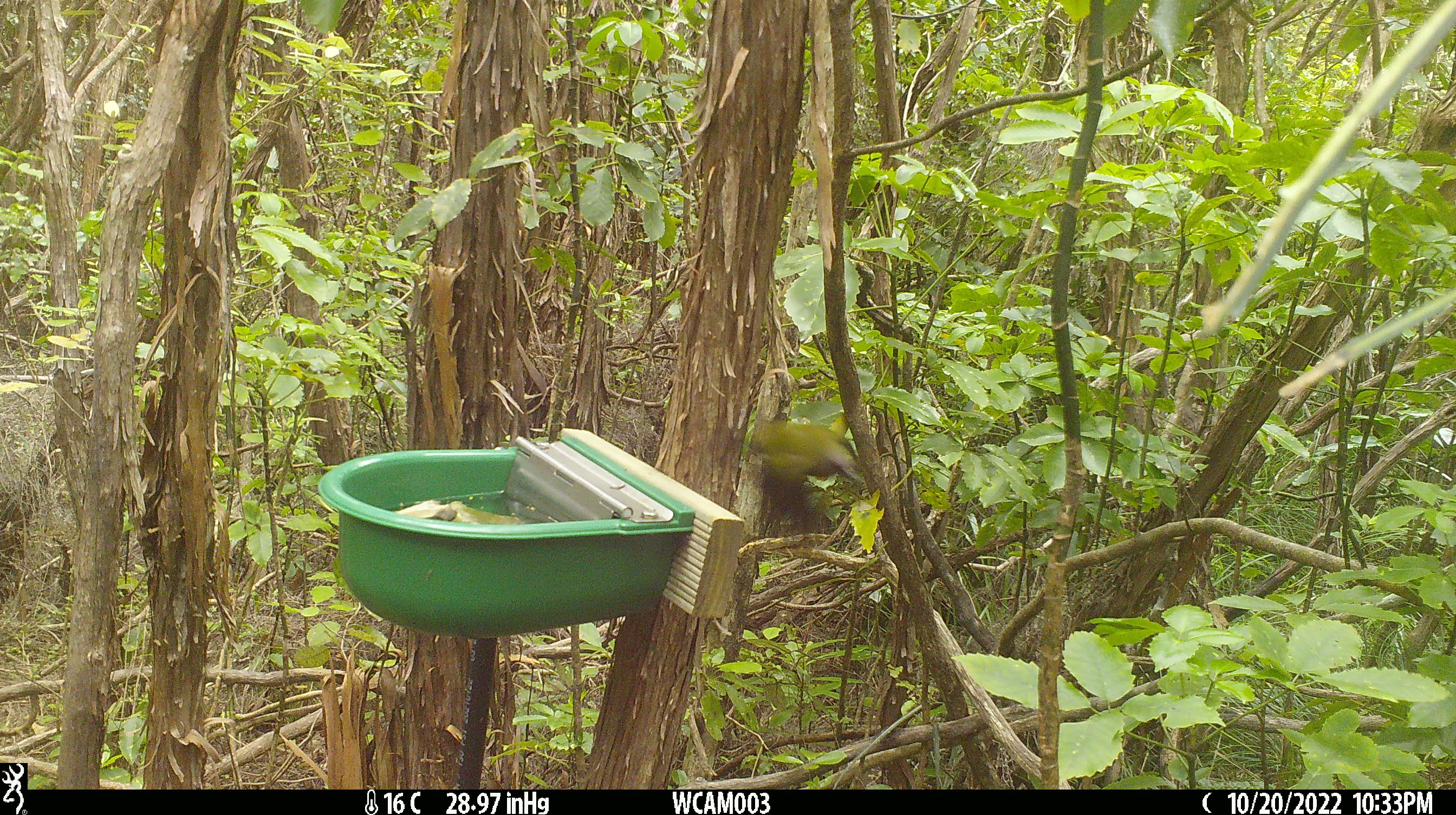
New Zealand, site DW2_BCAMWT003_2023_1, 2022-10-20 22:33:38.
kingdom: Animalia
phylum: Chordata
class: Aves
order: Passeriformes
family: Meliphagidae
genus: Anthornis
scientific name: Anthornis melanura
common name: new zealand bellbird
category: bellbird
Bellbird (new zealand bellbird) (Anthornis melanura).